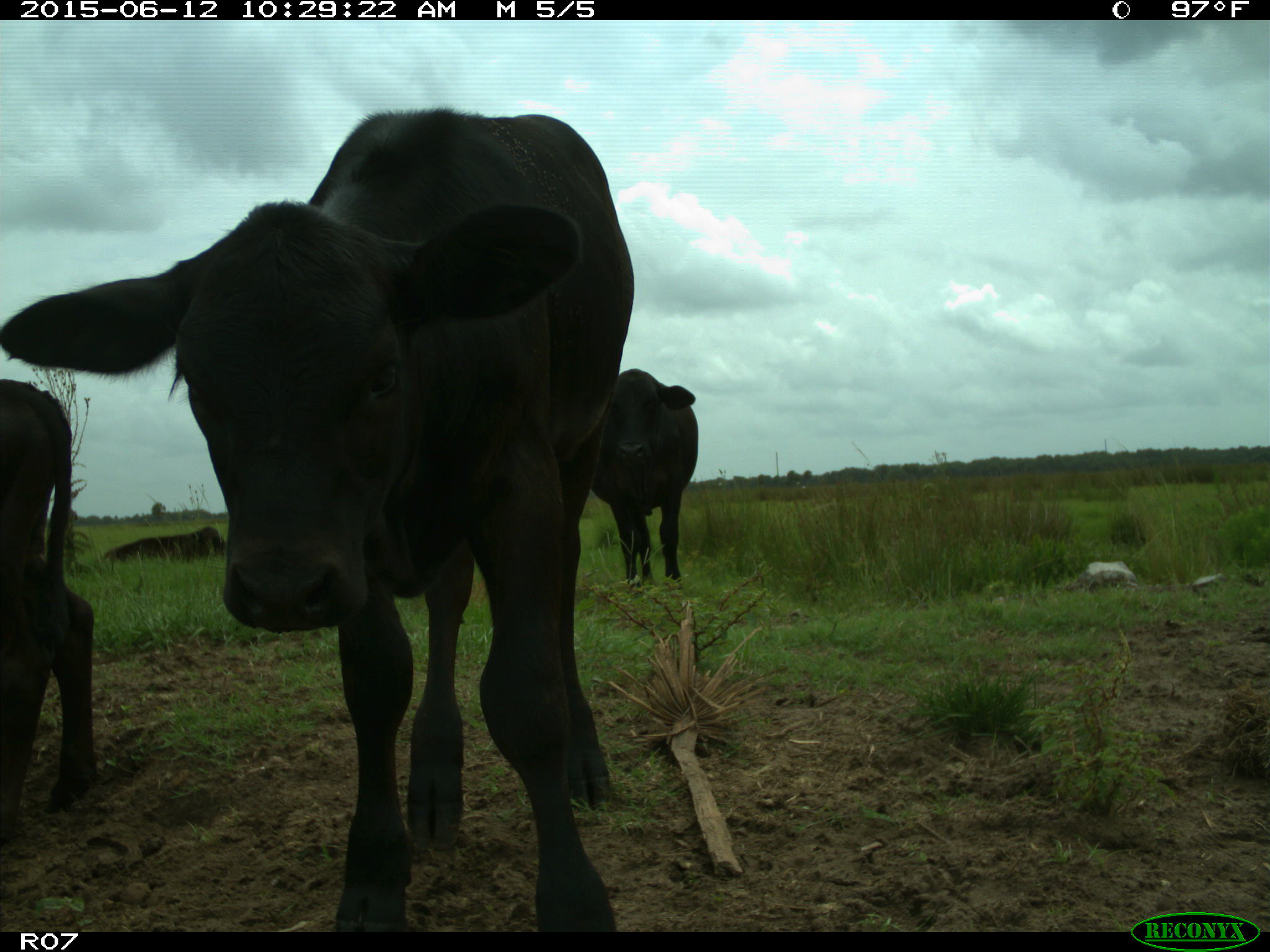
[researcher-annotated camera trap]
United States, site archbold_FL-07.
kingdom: Animalia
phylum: Chordata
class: Mammalia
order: Artiodactyla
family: Bovidae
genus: Bos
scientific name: Bos taurus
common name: domestic cow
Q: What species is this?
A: Bos taurus (domestic cow).